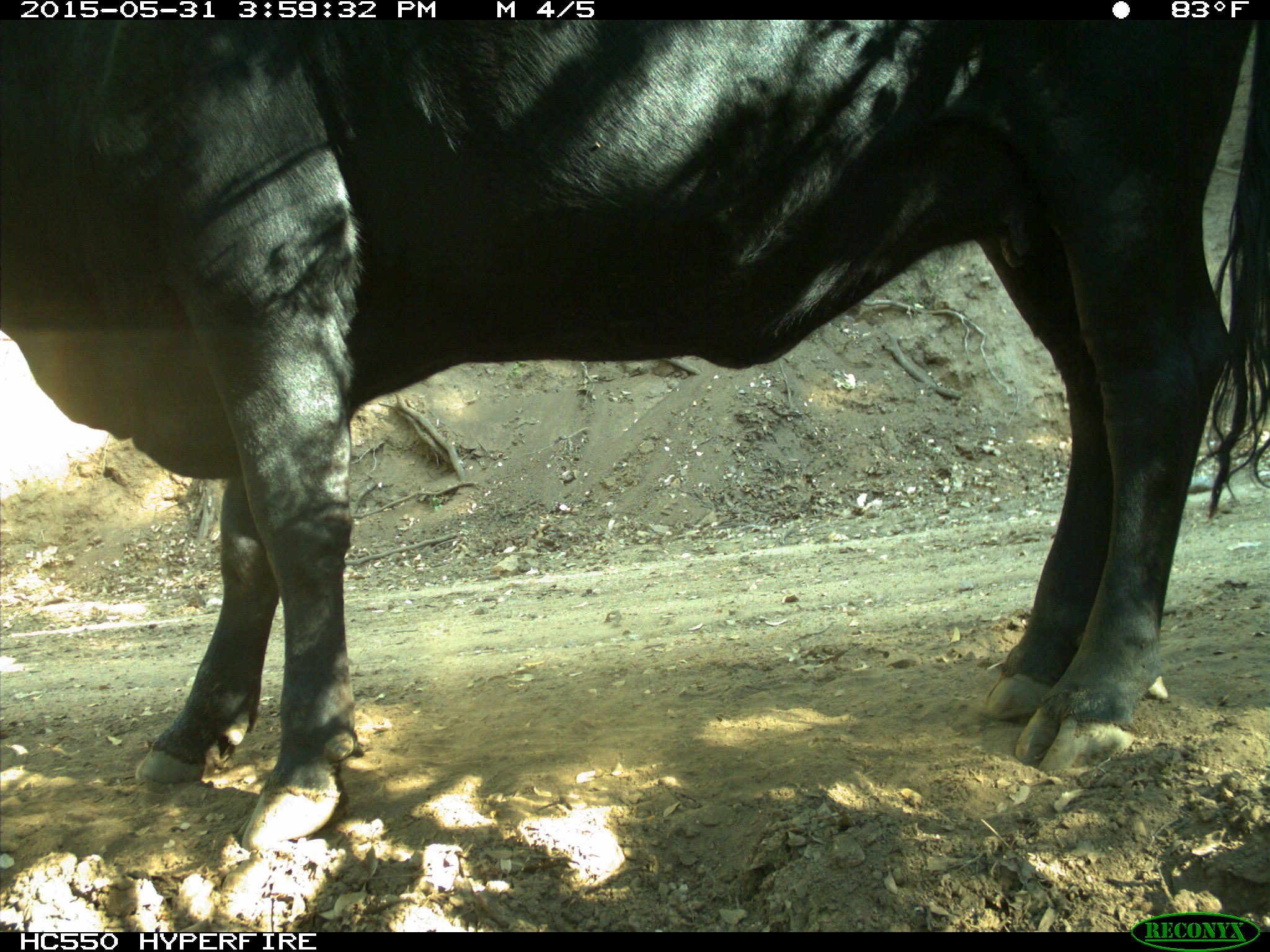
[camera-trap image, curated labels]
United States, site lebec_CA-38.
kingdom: Animalia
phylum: Chordata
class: Mammalia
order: Artiodactyla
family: Bovidae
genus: Bos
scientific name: Bos taurus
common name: domestic cow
Bos taurus (domestic cow).